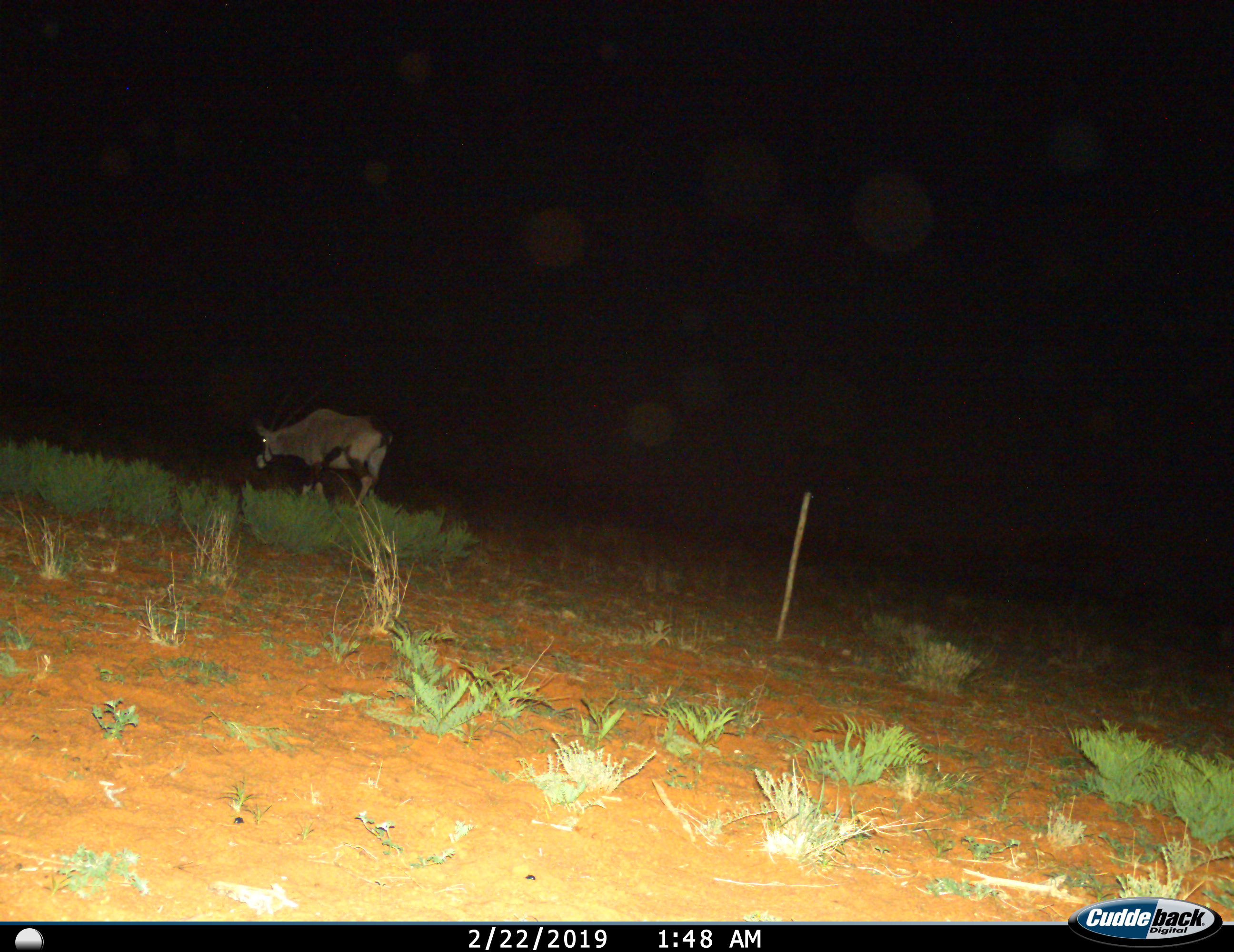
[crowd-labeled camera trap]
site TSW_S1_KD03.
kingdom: Animalia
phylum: Chordata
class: Mammalia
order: Artiodactyla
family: Bovidae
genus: Oryx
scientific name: Oryx gazella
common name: gemsbok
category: oryx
Oryx (gemsbok) (Oryx gazella), count 1. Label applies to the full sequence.